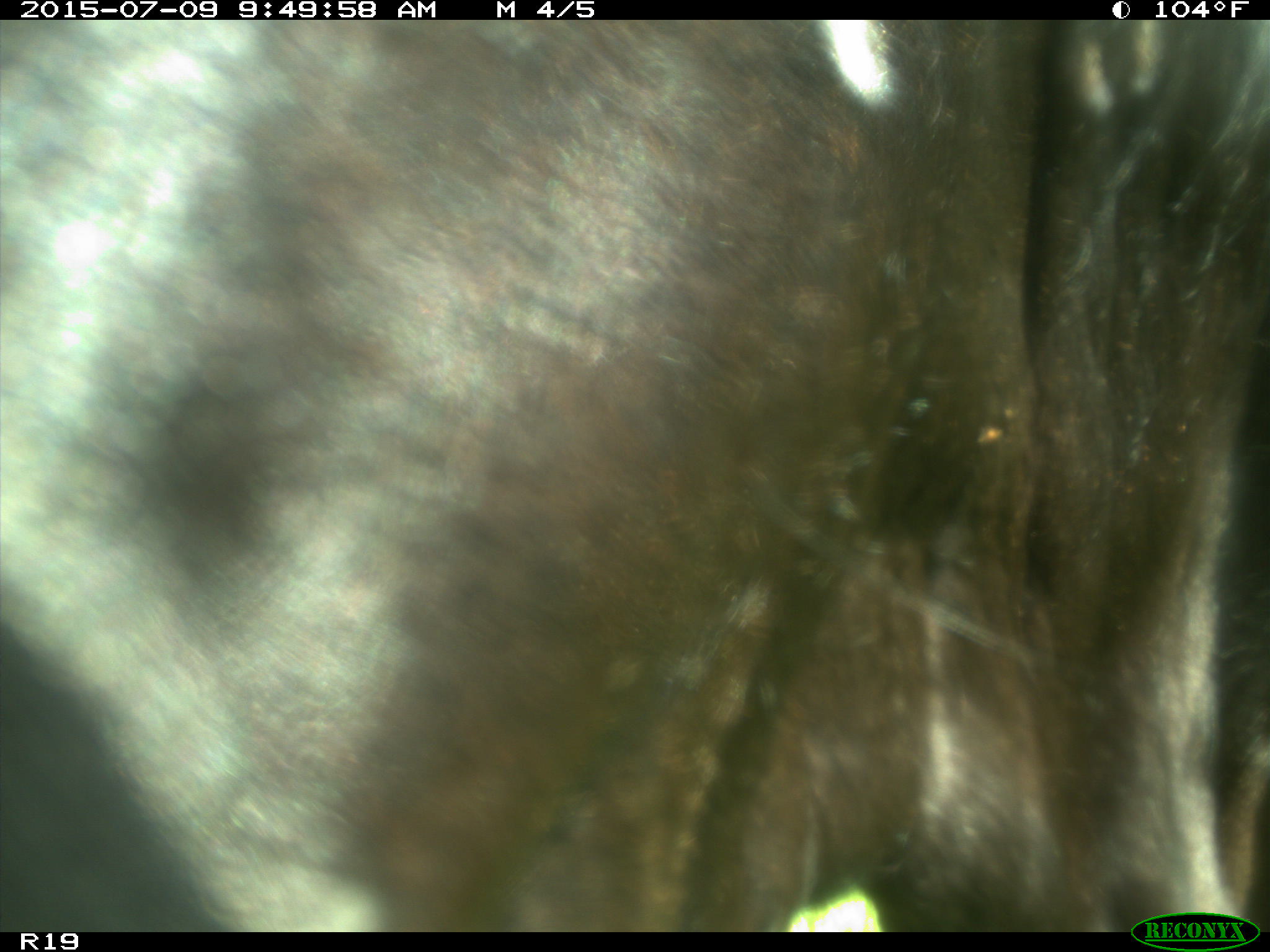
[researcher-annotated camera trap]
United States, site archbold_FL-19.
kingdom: Animalia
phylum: Chordata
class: Mammalia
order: Artiodactyla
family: Bovidae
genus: Bos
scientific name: Bos taurus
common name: domestic cow